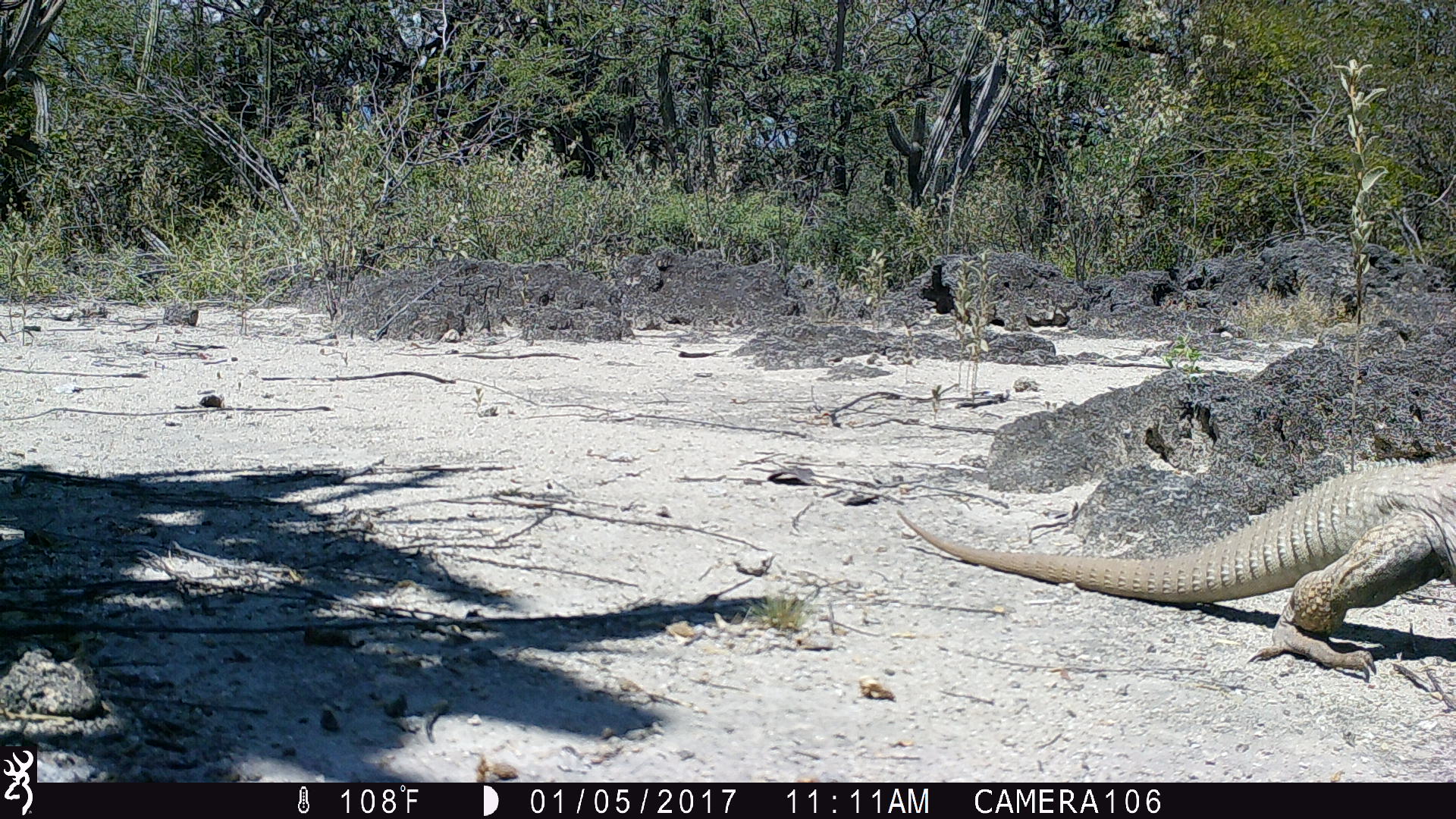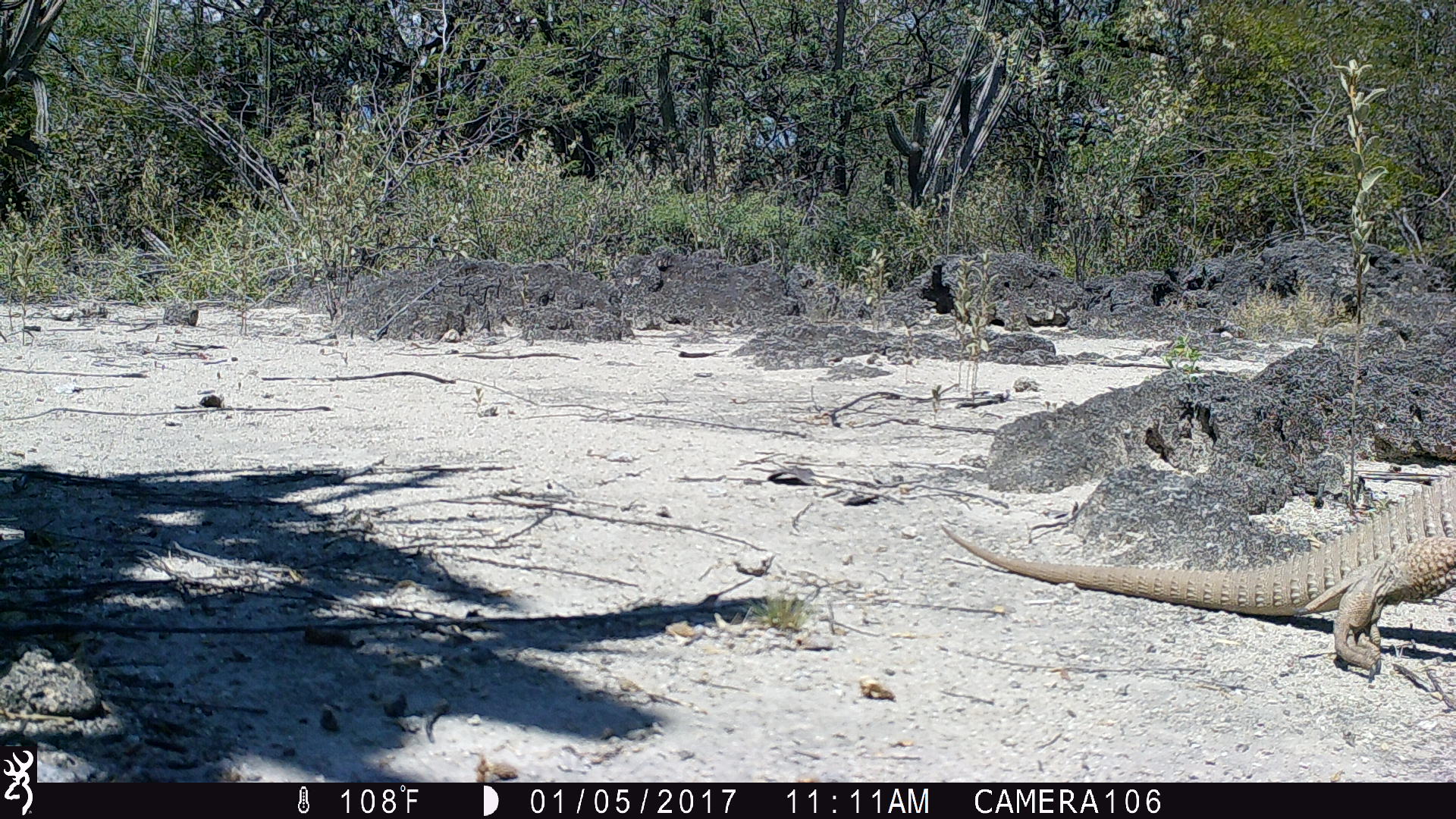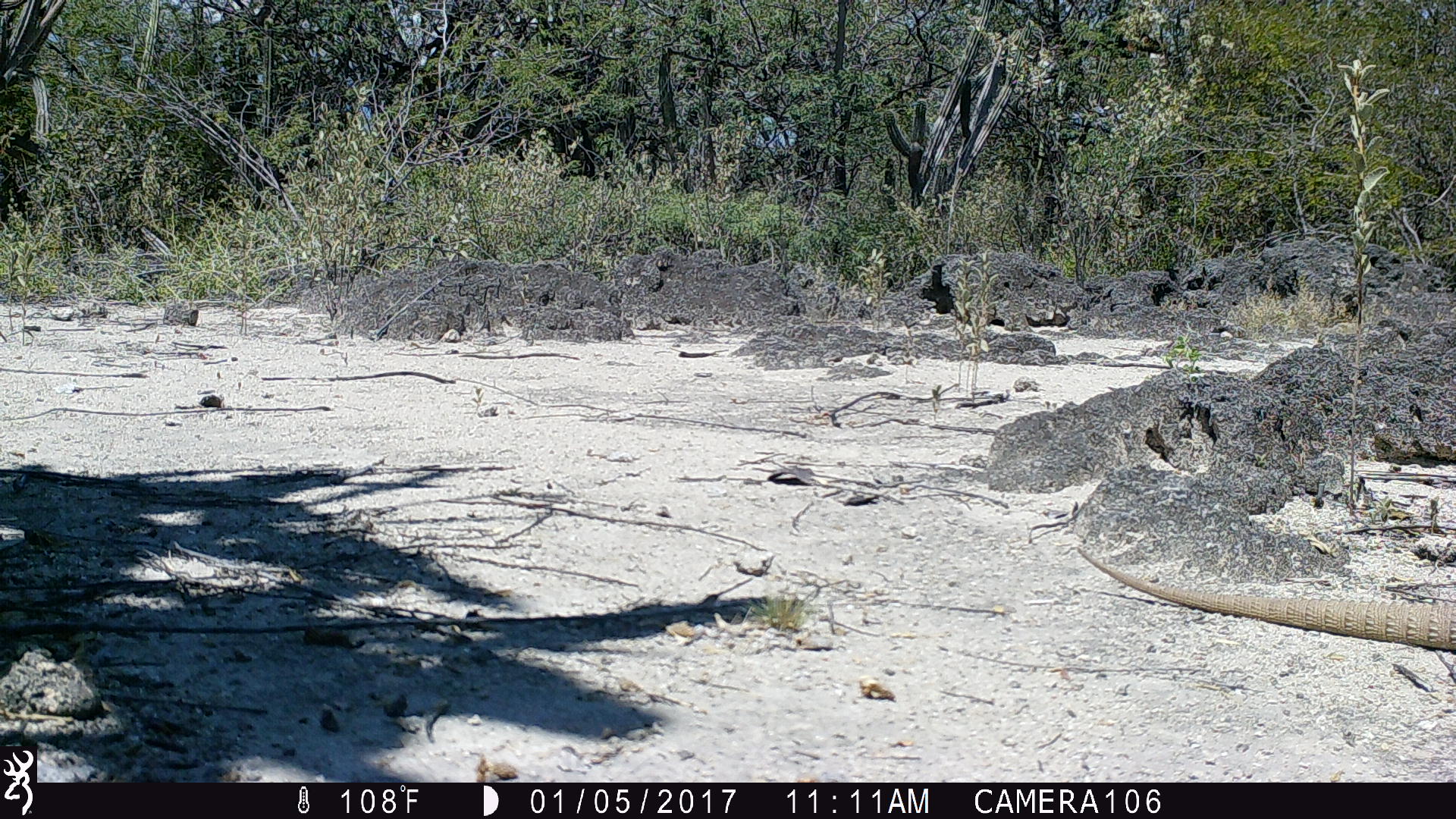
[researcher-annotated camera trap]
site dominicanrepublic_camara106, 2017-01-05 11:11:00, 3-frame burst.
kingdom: Animalia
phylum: Chordata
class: Reptilia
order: Squamata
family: Iguanidae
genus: Iguana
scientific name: Iguana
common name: typical iguanas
Iguana (typical iguanas).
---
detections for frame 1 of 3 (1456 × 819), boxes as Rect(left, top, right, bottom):
iguana: Rect(899, 442, 1454, 686)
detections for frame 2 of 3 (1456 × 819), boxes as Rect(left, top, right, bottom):
iguana: Rect(927, 462, 1451, 678)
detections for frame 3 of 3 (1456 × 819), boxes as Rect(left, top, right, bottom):
iguana: Rect(1073, 544, 1456, 662)